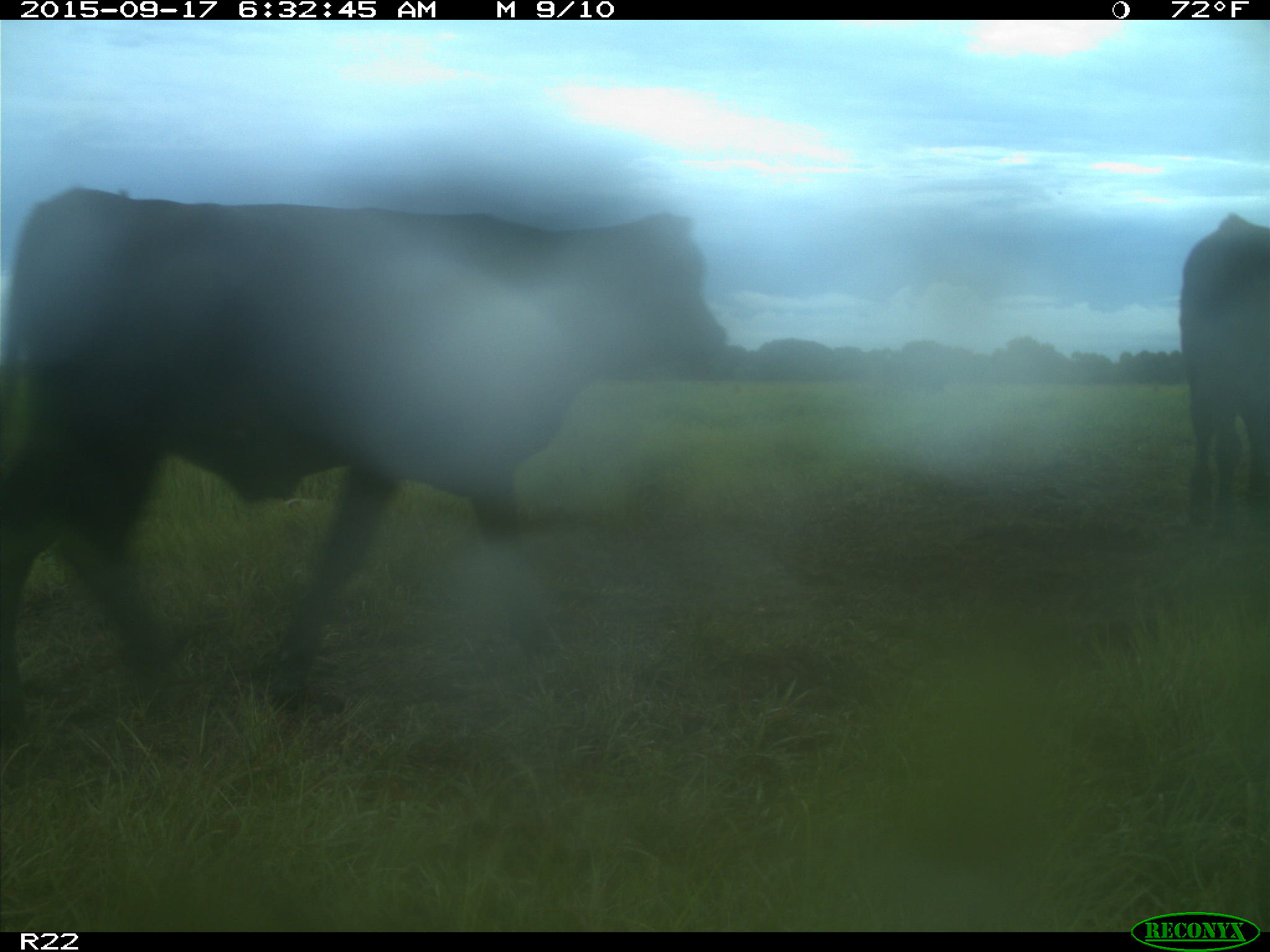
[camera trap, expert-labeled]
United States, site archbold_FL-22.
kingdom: Animalia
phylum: Chordata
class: Mammalia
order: Artiodactyla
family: Bovidae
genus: Bos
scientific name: Bos taurus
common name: domestic cow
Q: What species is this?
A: Bos taurus (domestic cow).